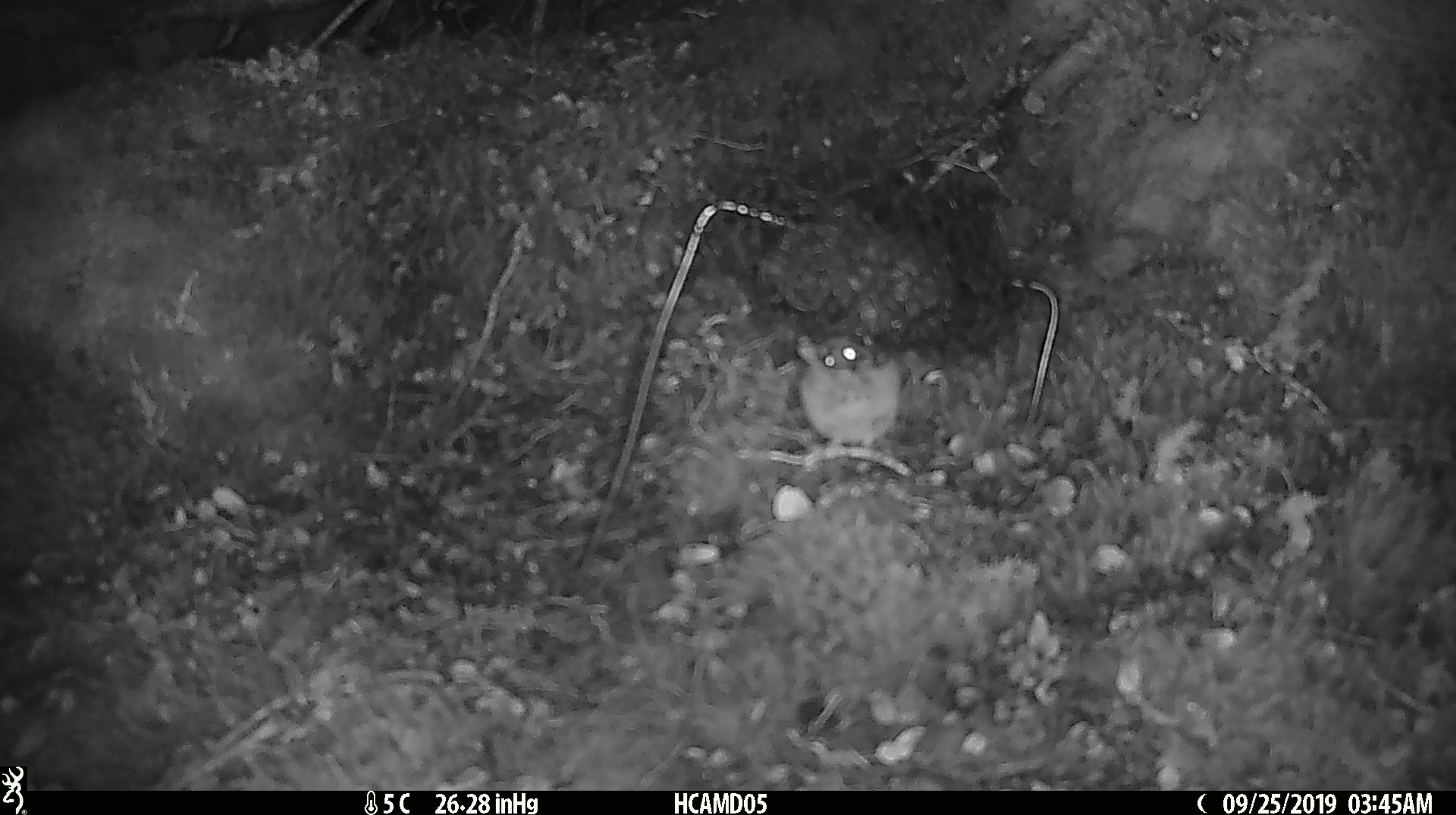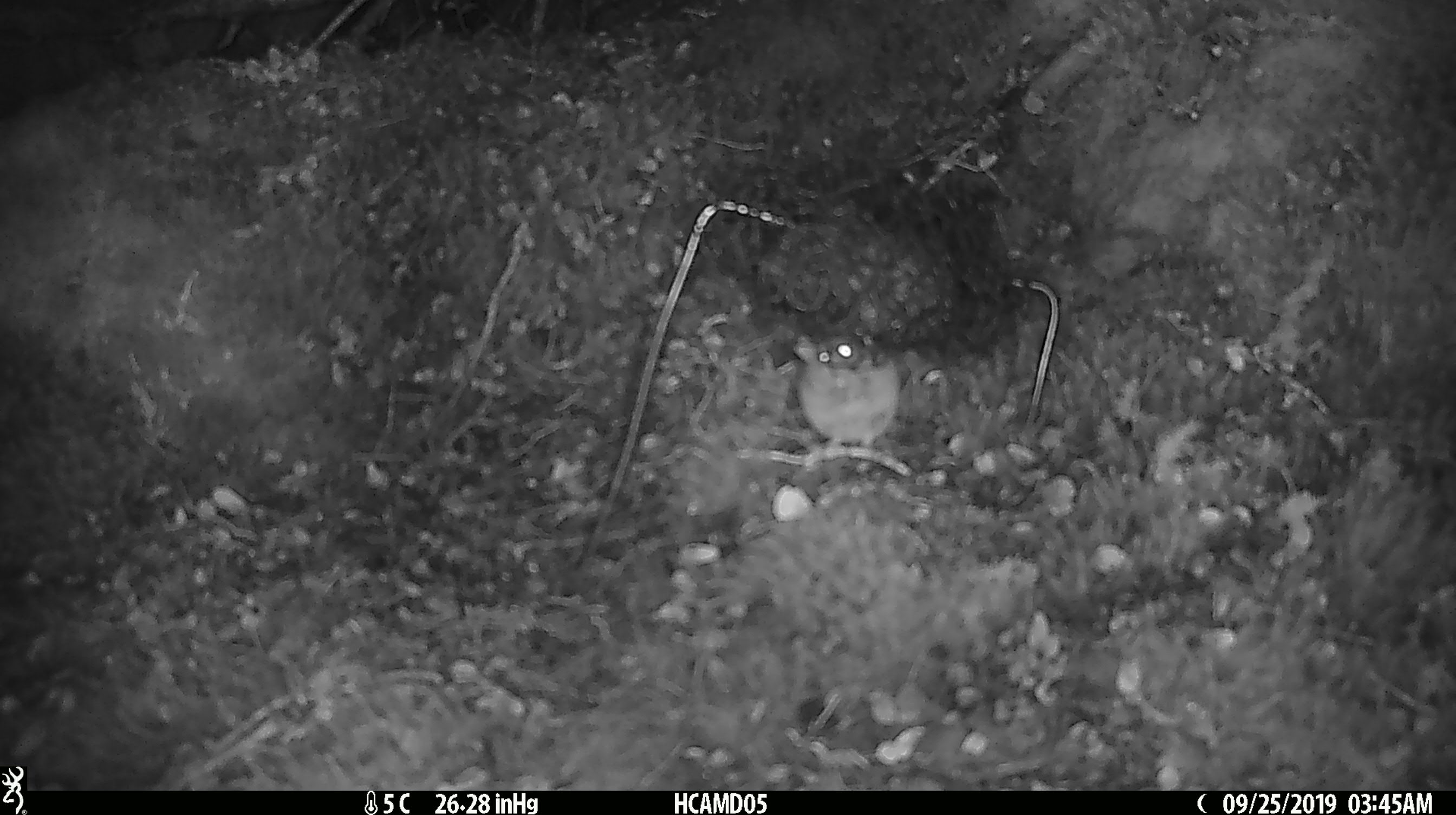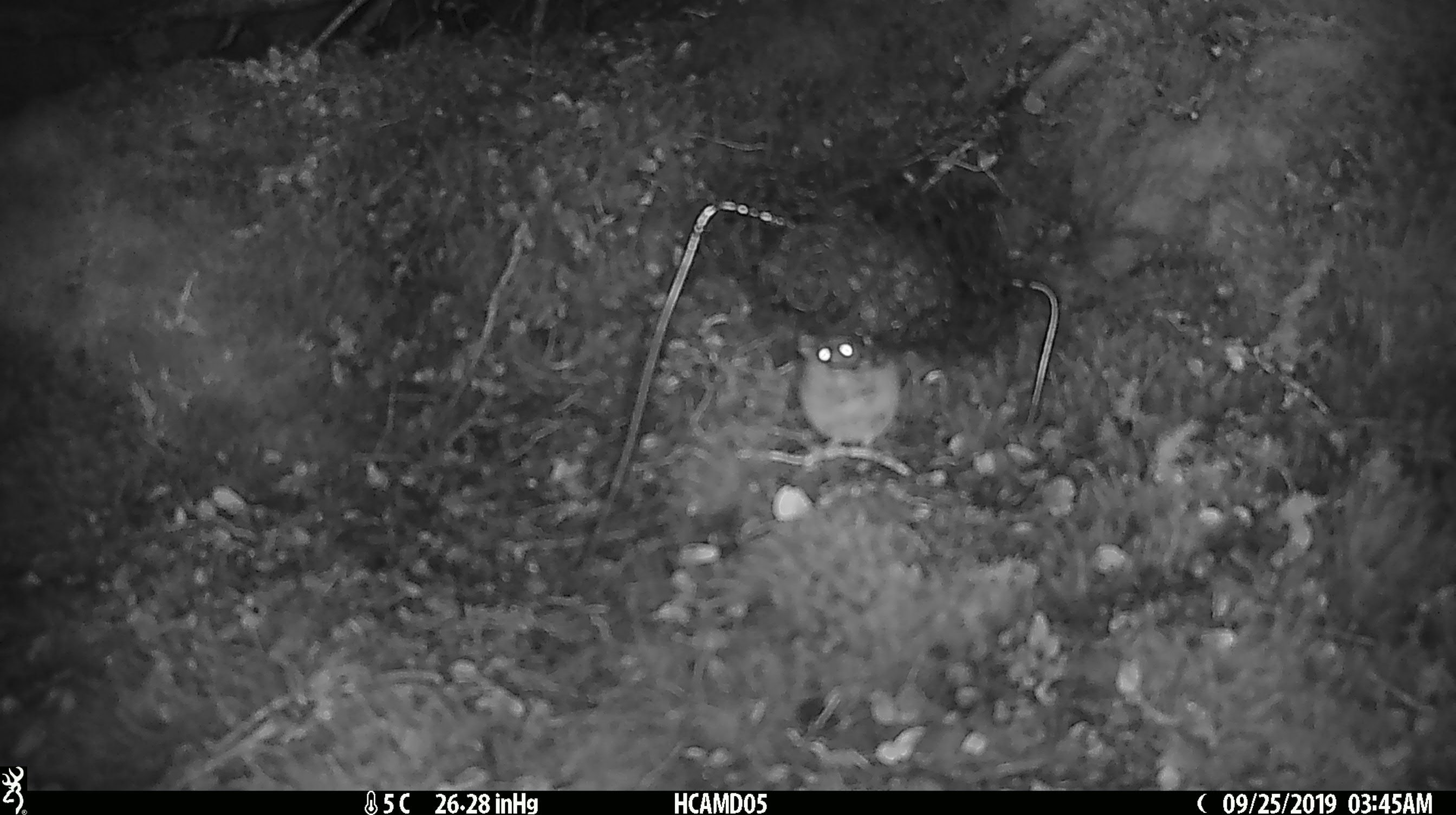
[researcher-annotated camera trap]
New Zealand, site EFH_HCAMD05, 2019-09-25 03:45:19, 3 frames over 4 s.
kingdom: Animalia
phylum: Chordata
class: Mammalia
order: Rodentia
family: Muridae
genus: Mus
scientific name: Mus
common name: mouse